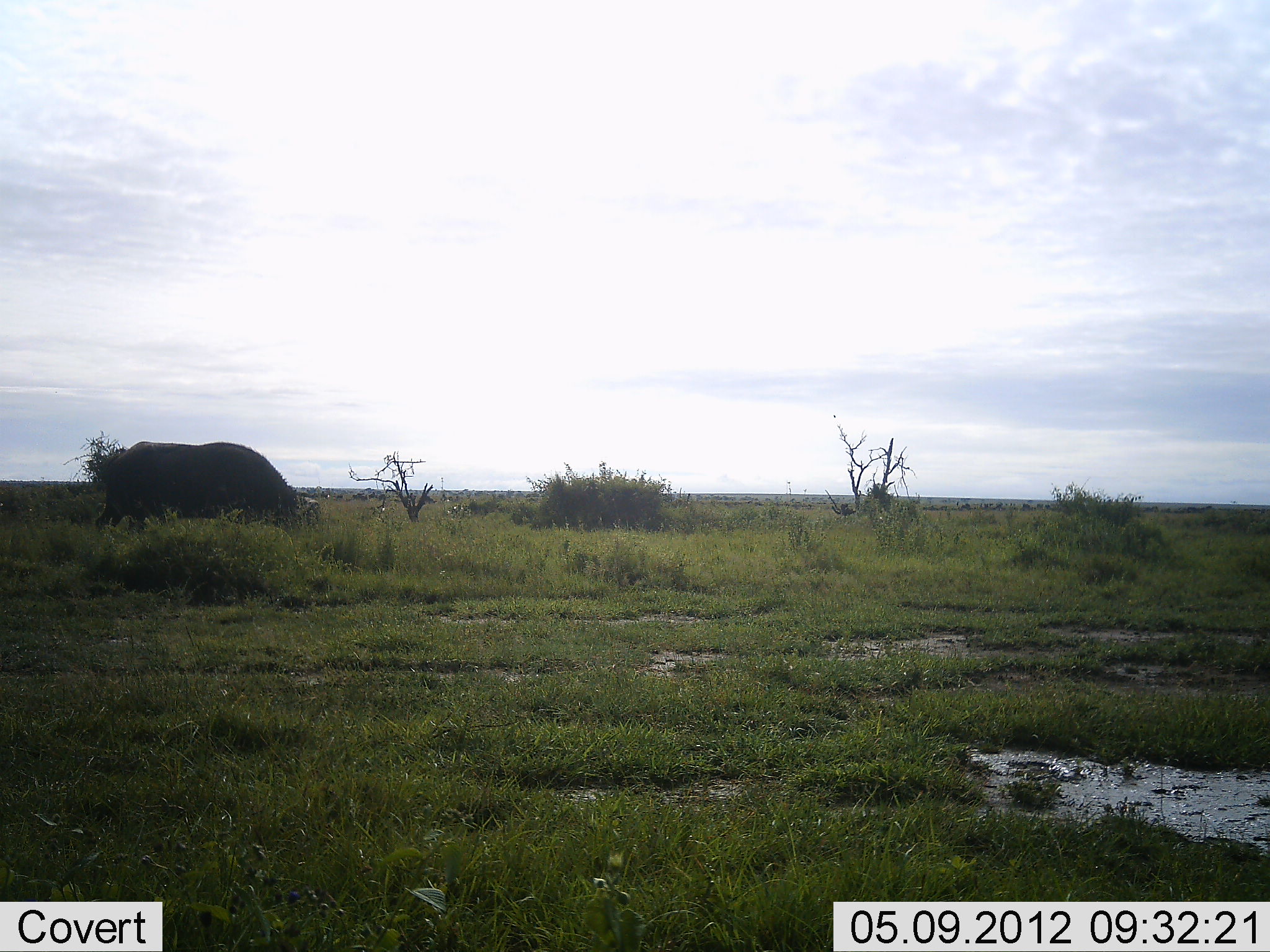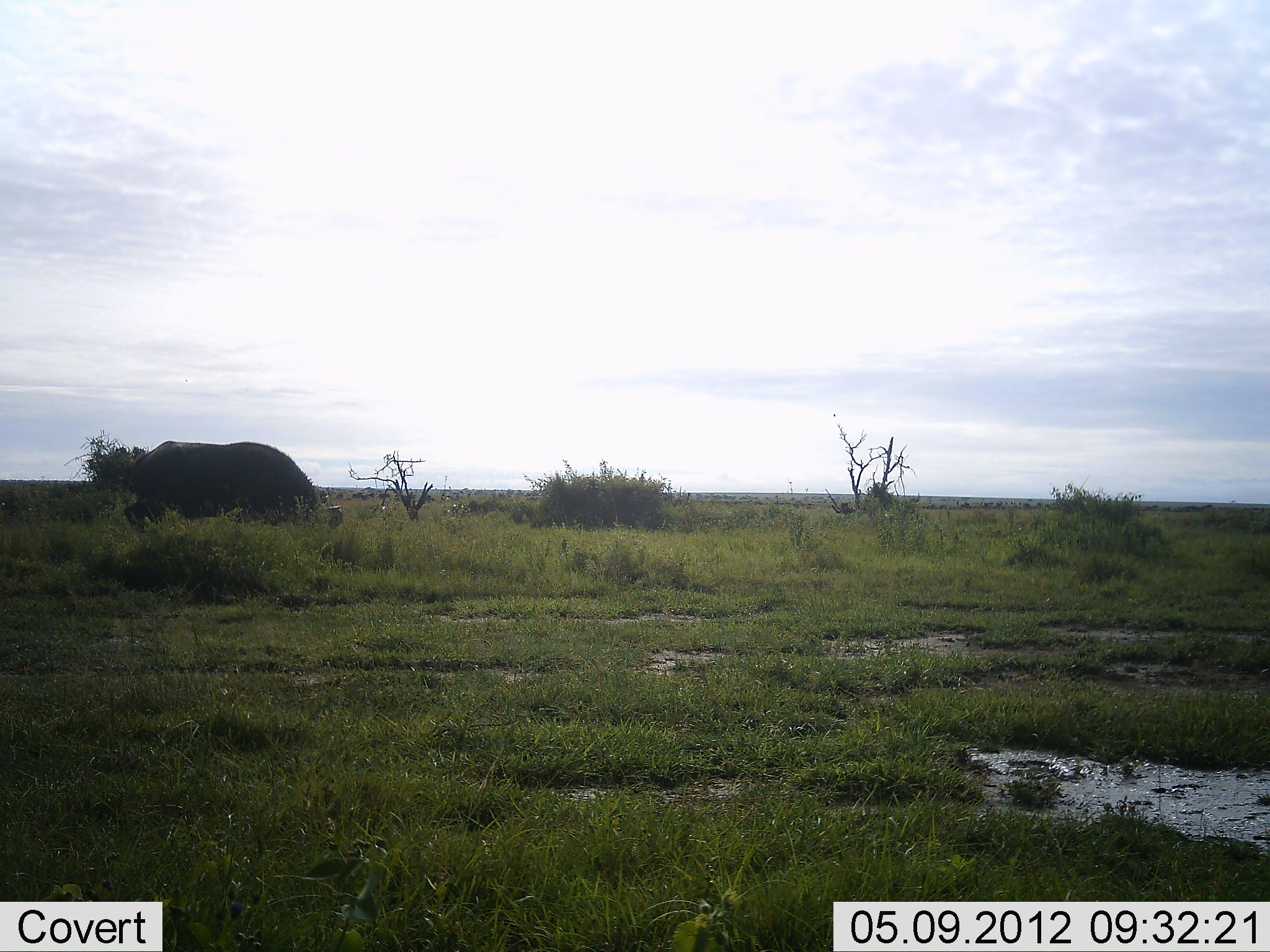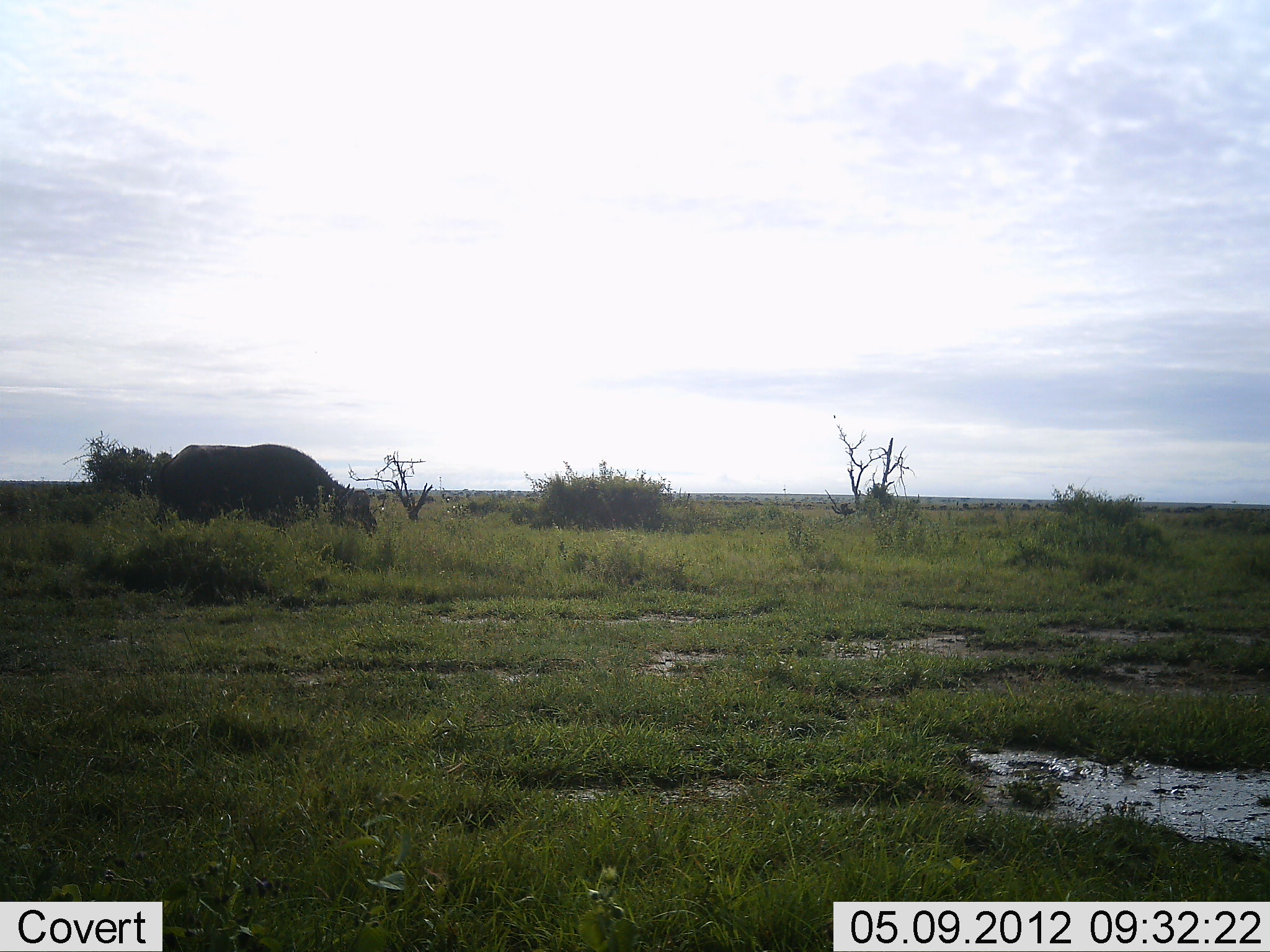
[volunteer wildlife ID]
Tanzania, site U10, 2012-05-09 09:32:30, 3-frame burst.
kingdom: Animalia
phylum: Chordata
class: Mammalia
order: Artiodactyla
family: Bovidae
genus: Syncerus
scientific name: Syncerus caffer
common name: cape buffalo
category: buffalo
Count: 1.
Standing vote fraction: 9%.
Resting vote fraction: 0%.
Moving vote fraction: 45%.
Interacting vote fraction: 0%.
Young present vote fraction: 0%.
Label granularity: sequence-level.